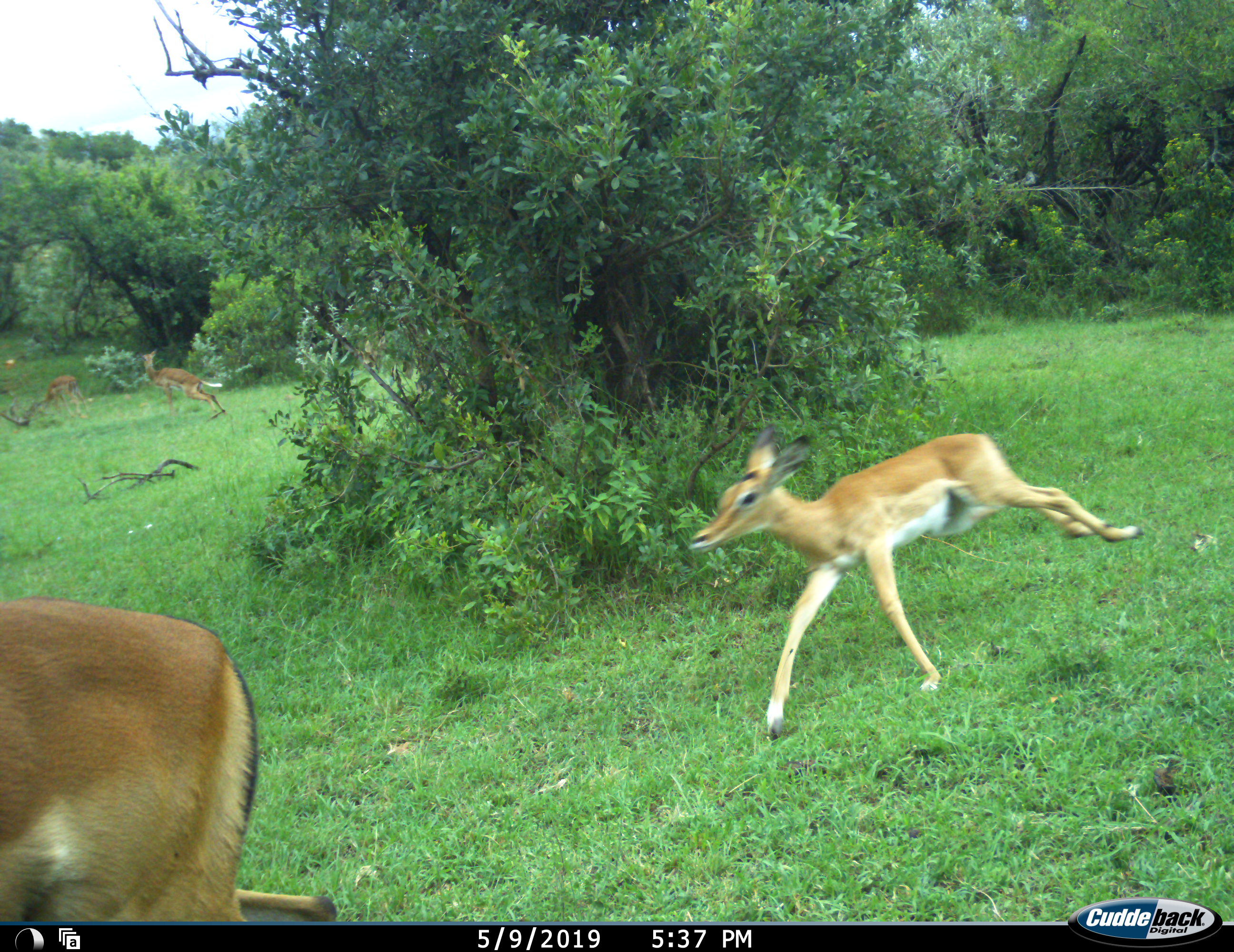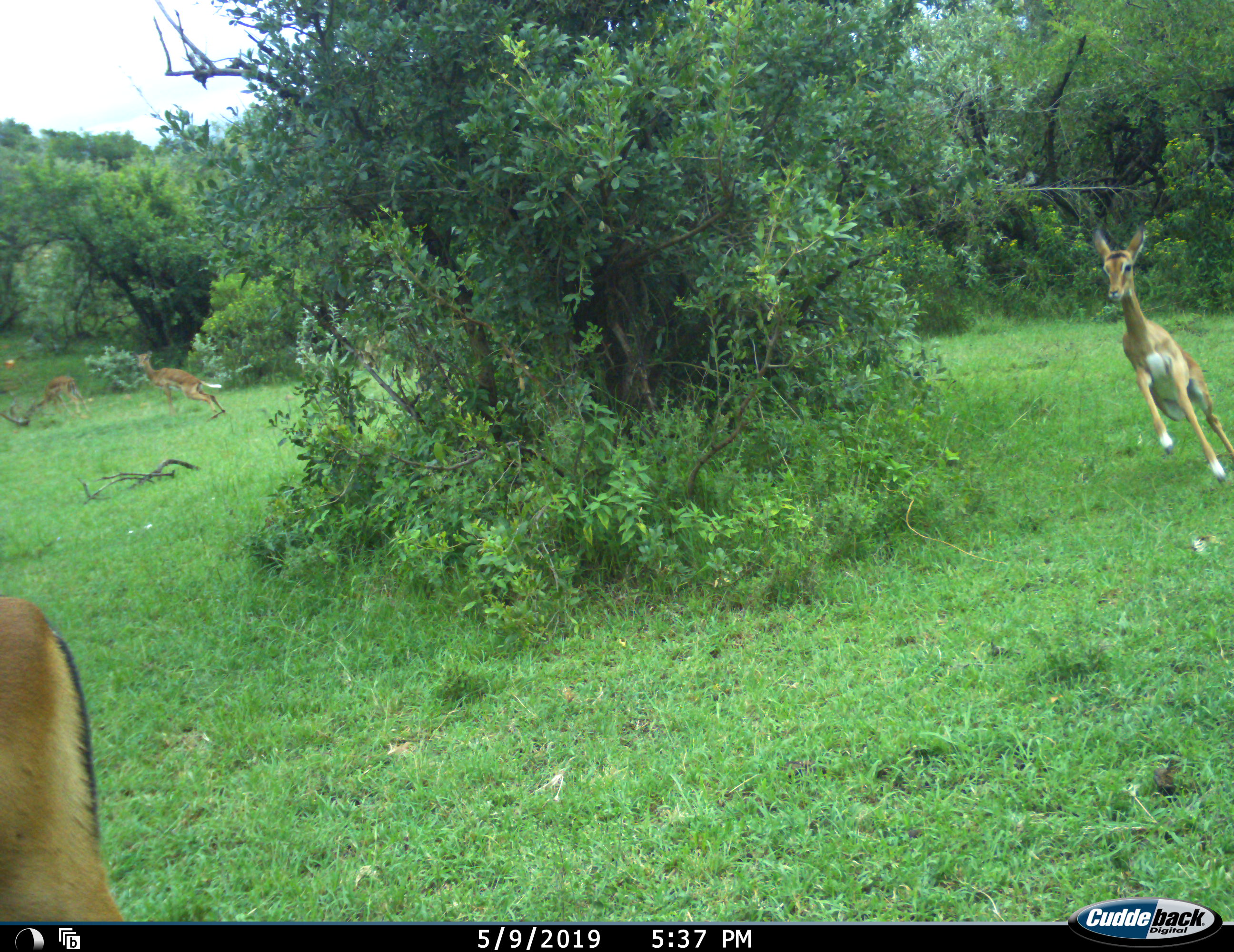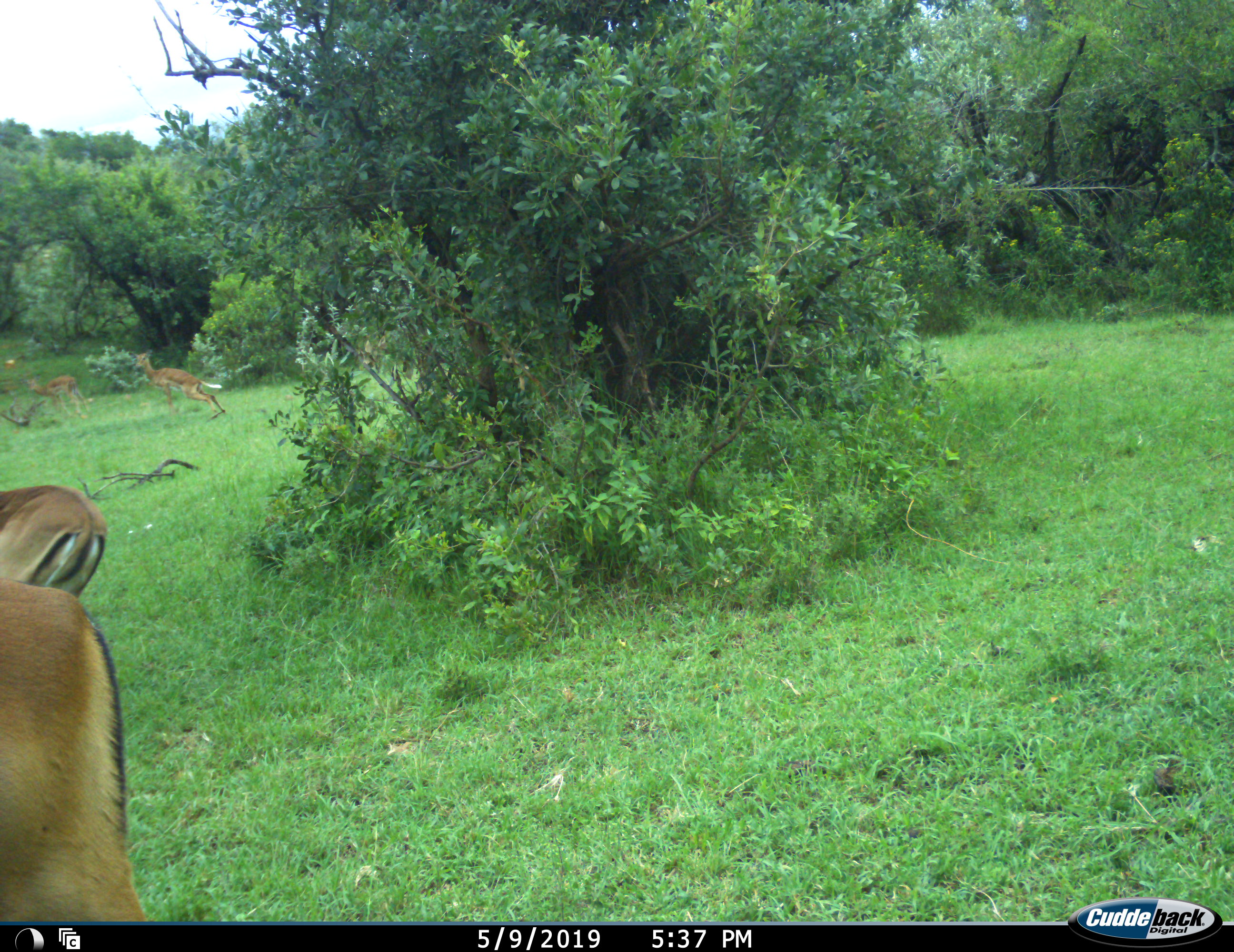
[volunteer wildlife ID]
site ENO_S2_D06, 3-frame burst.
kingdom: Animalia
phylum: Chordata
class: Mammalia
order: Artiodactyla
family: Bovidae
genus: Aepyceros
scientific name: Aepyceros melampus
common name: impala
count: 5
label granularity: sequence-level